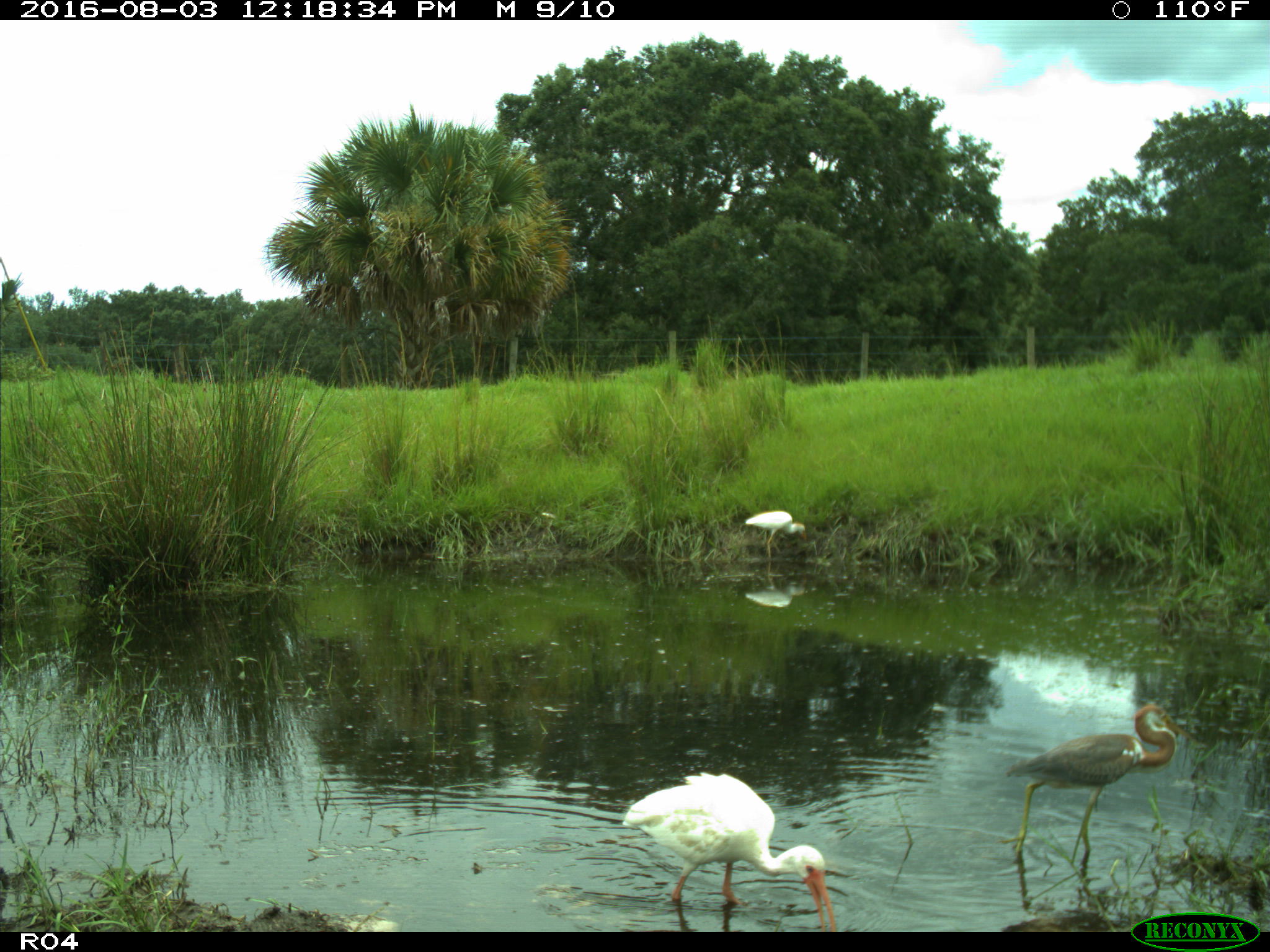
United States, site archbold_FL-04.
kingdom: Animalia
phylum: Chordata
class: Aves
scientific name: Aves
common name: birds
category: unidentified bird